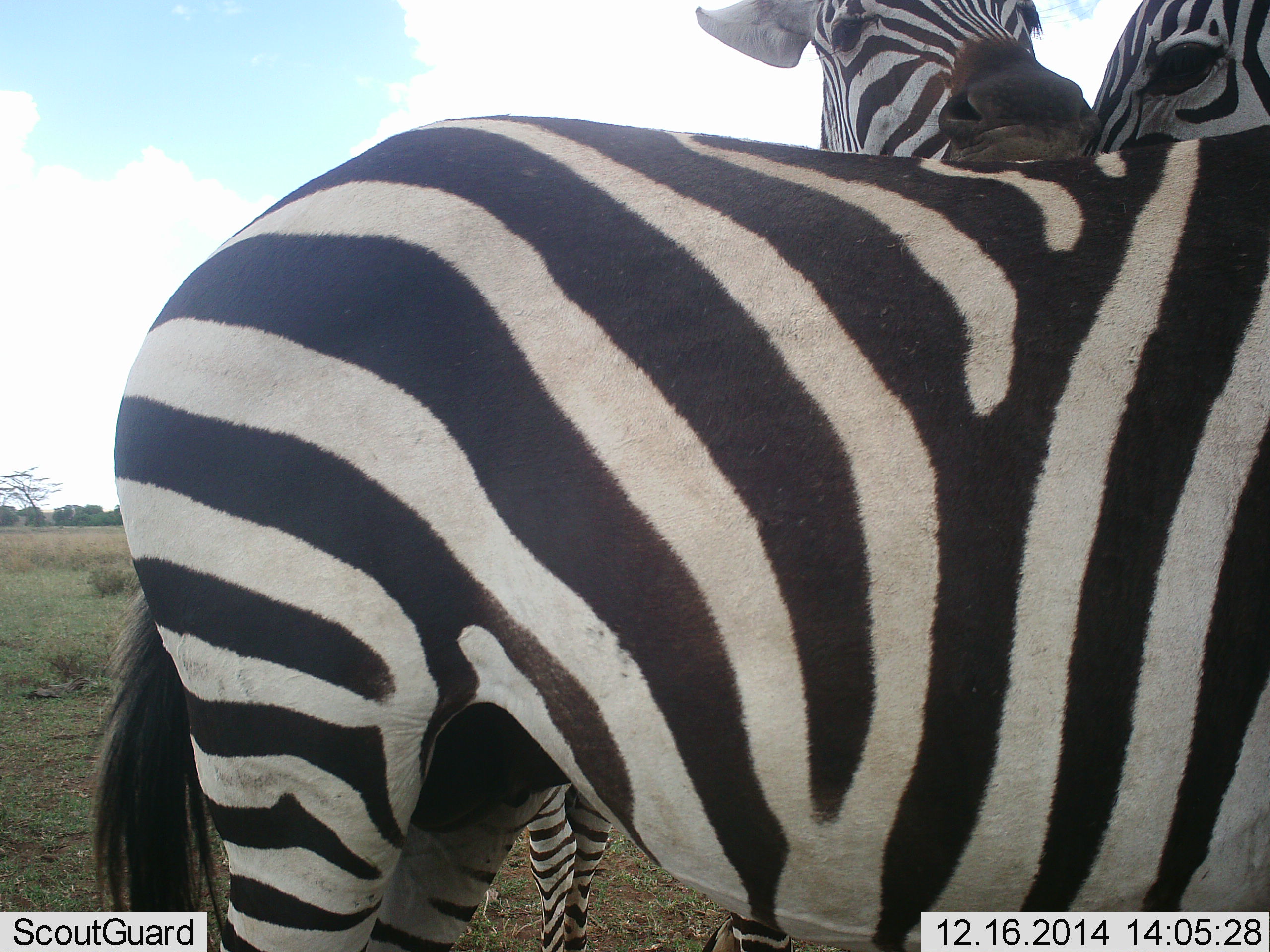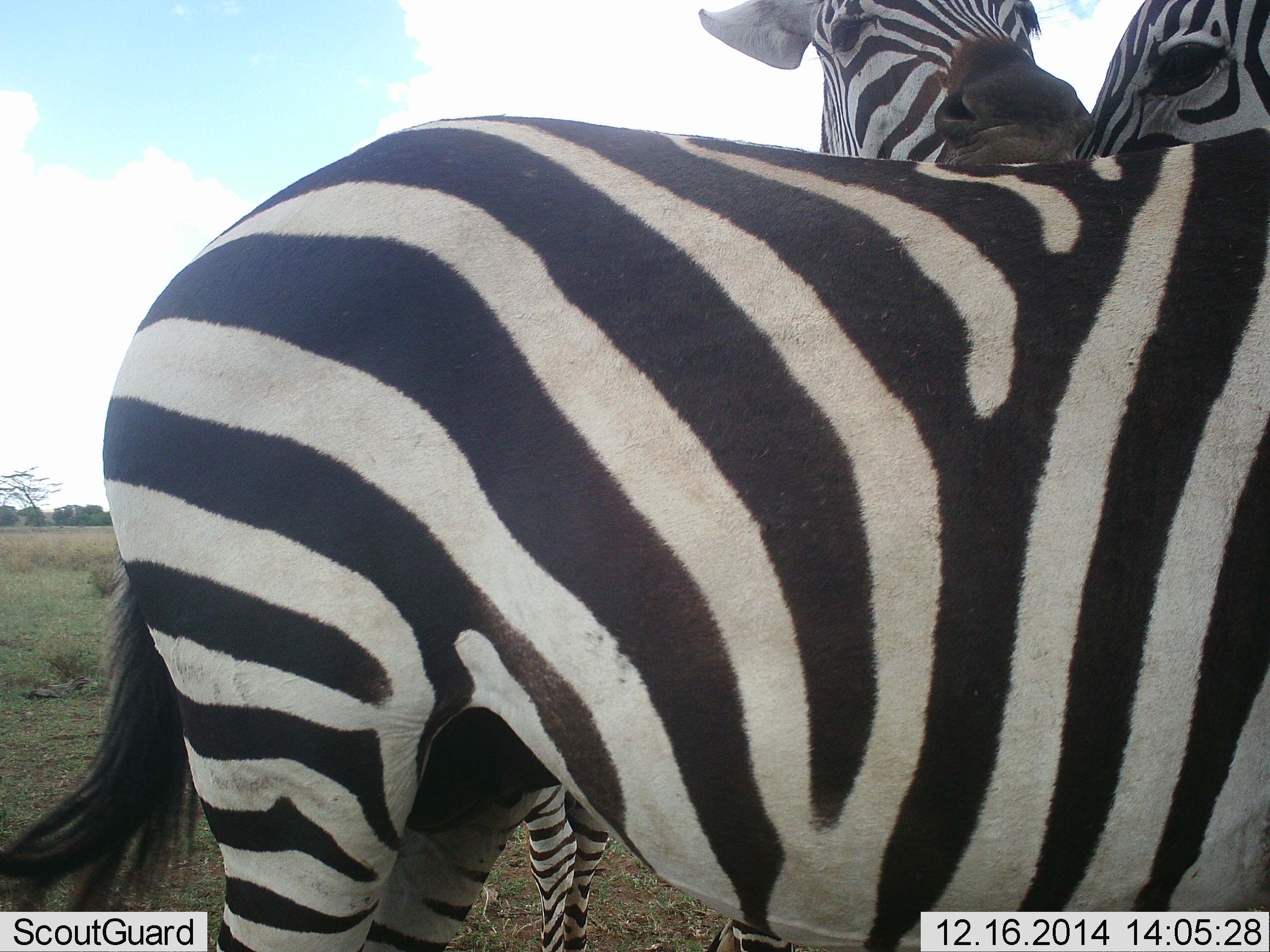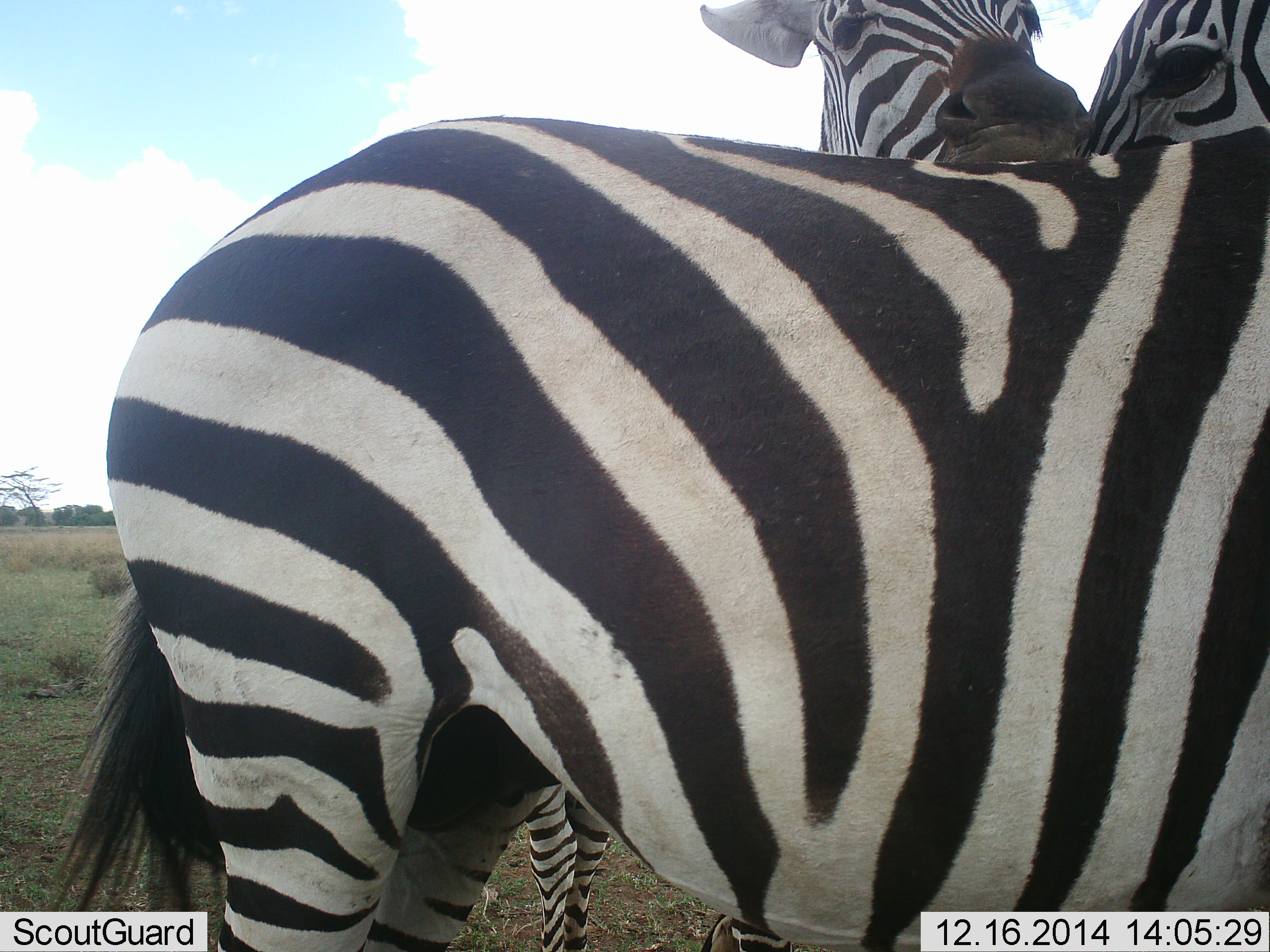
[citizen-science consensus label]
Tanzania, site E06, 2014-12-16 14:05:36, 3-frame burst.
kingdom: Animalia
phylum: Chordata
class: Mammalia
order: Perissodactyla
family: Equidae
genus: Equus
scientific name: Equus quagga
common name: plains zebra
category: zebra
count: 3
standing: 60%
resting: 10%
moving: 0%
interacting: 80%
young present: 10%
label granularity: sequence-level